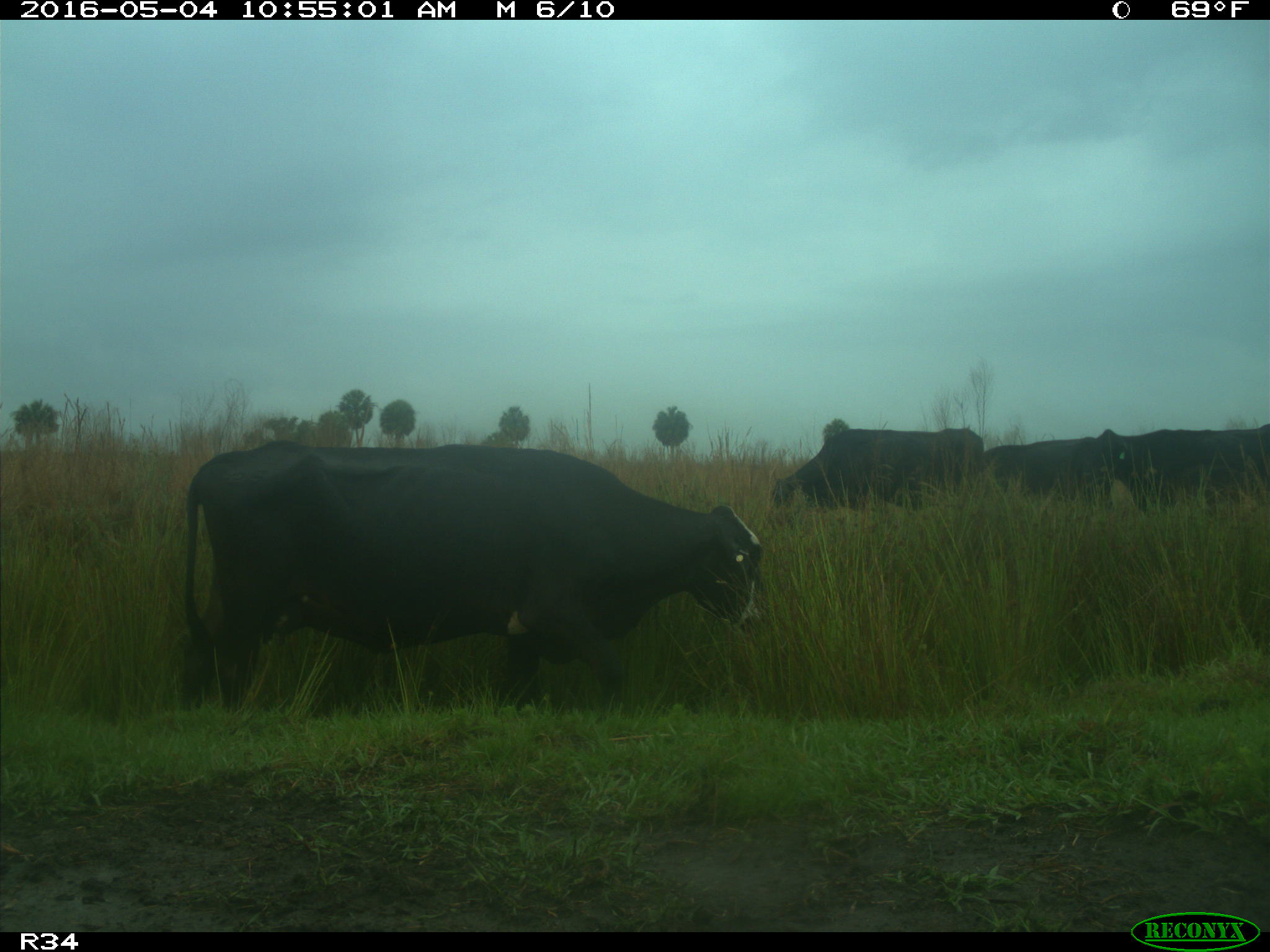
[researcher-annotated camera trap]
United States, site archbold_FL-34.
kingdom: Animalia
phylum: Chordata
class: Mammalia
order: Artiodactyla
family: Bovidae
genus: Bos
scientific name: Bos taurus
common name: domestic cow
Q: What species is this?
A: Bos taurus (domestic cow).